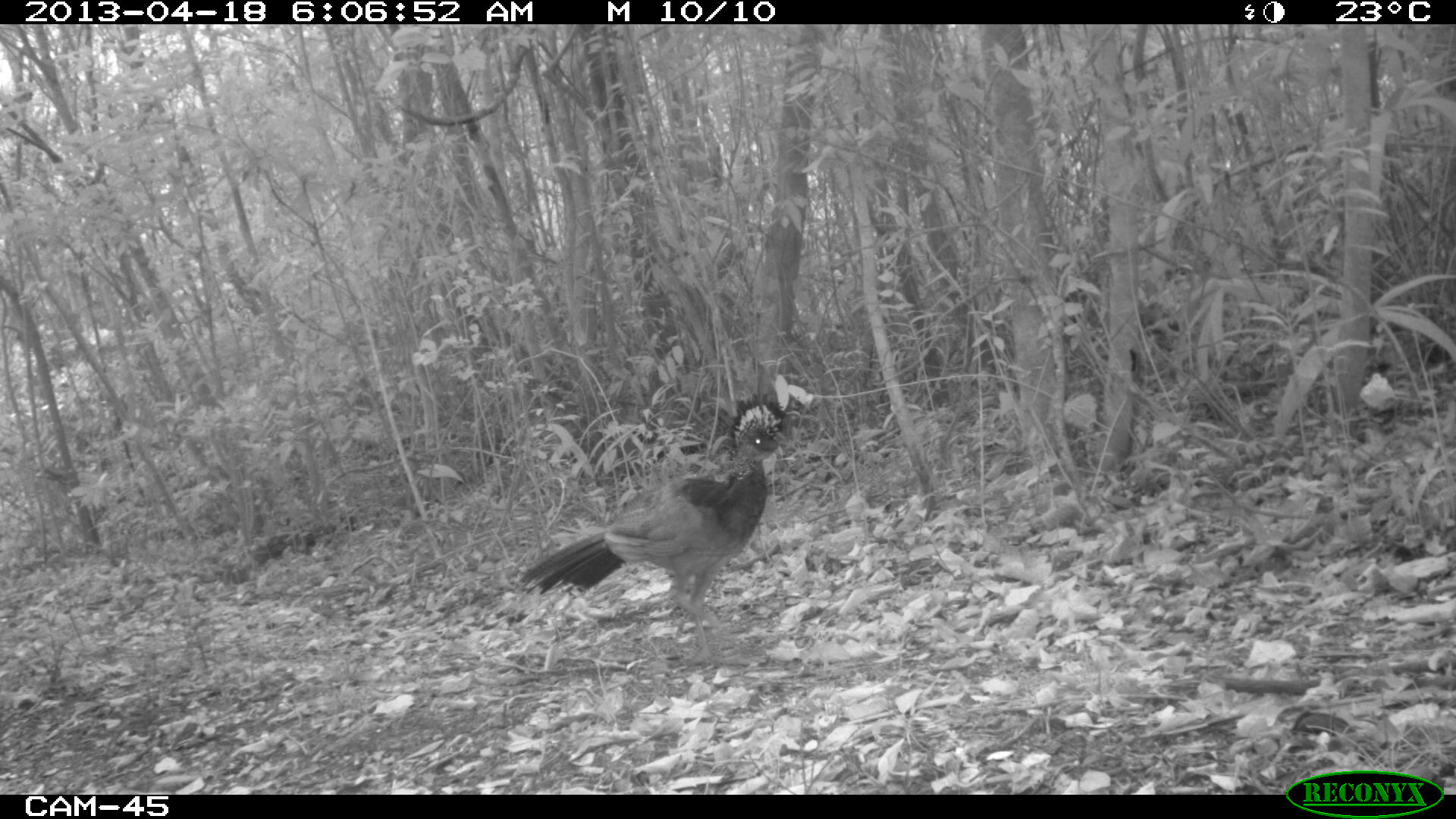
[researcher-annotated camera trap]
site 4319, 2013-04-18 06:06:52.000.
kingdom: Animalia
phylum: Chordata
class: Aves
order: Galliformes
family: Cracidae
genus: Crax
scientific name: Crax rubra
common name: great curassow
Crax rubra (great curassow), count 1, sex female.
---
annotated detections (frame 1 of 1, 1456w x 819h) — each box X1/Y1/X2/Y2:
crax rubra: 517/392/788/663